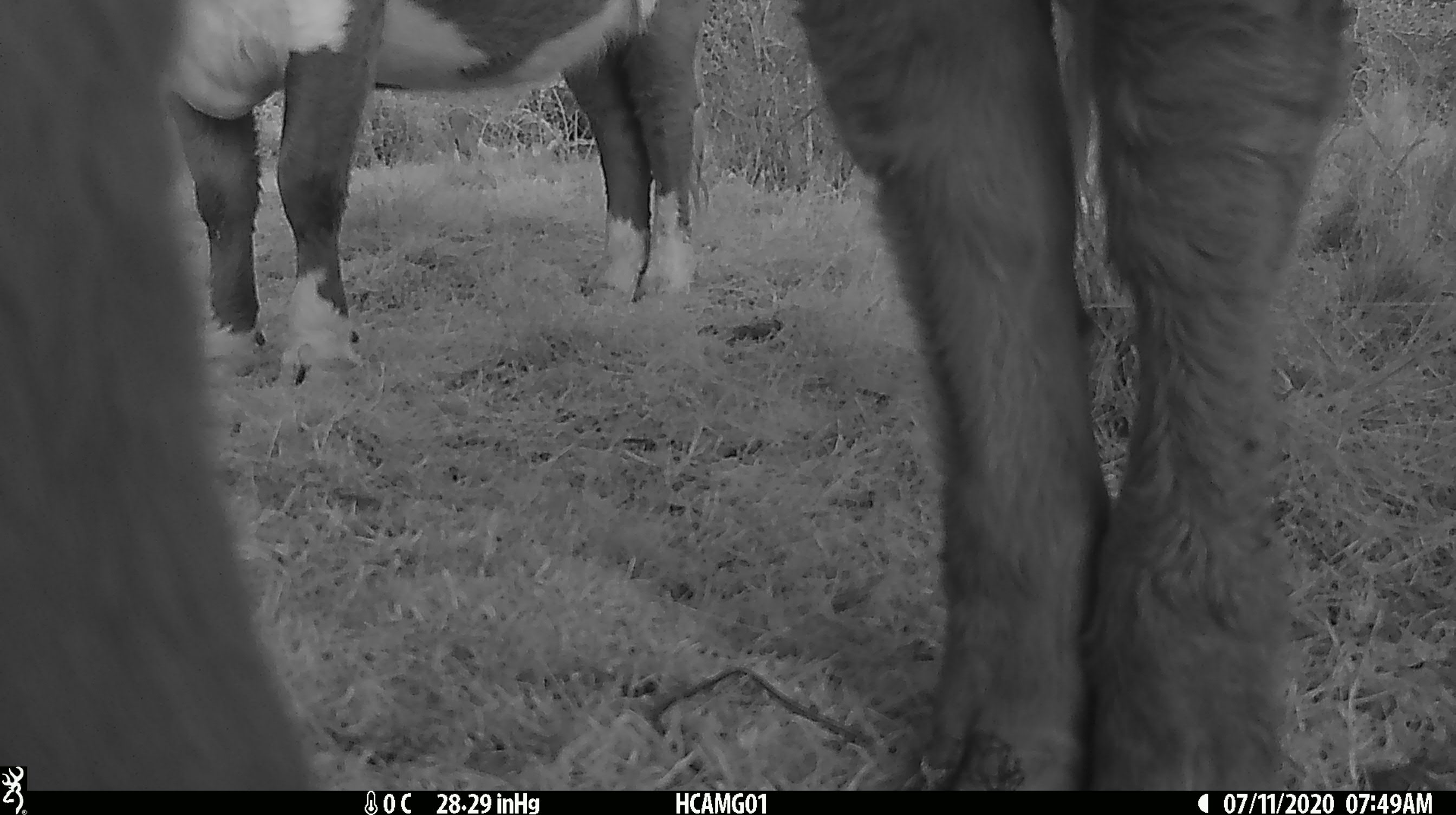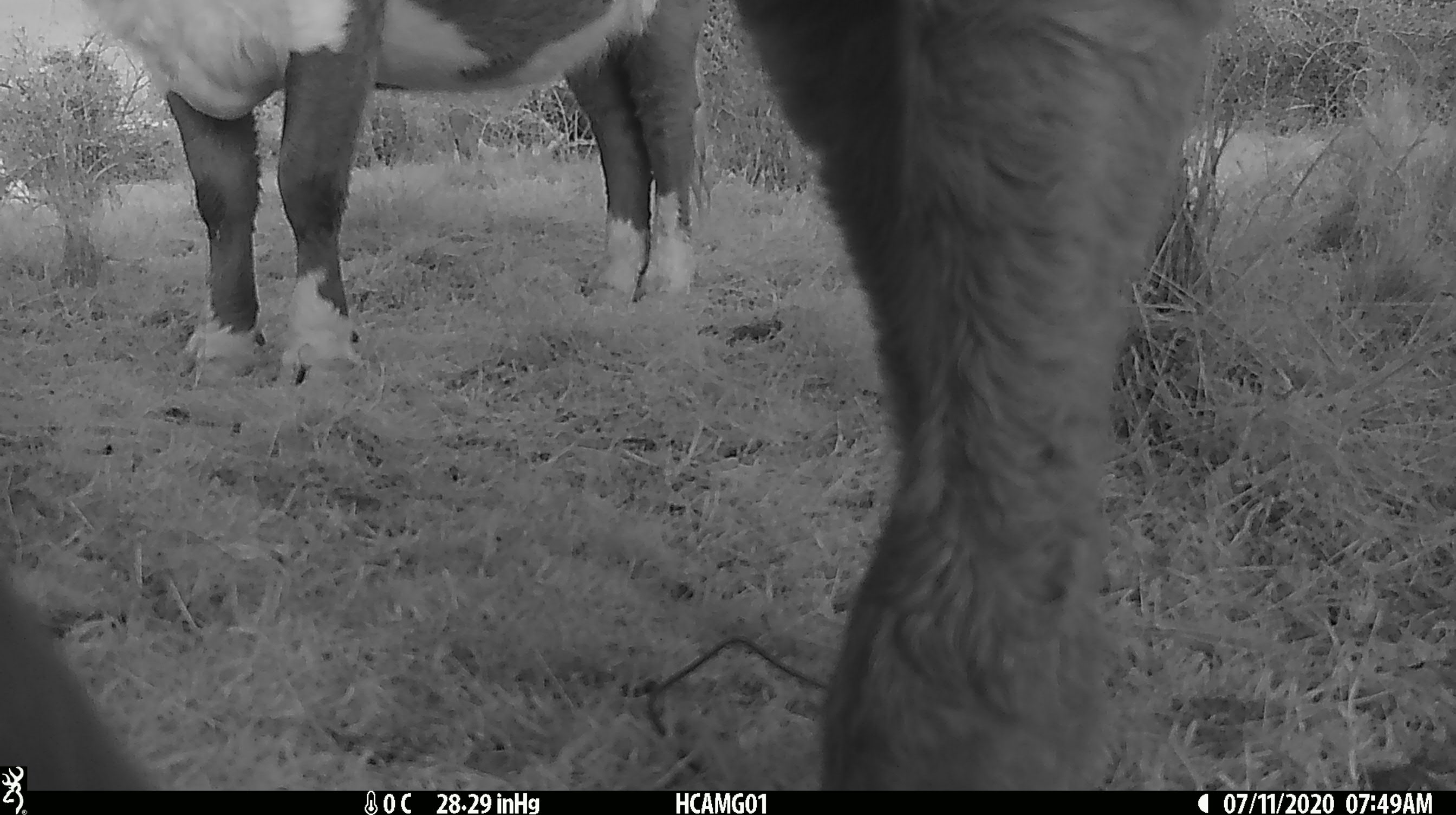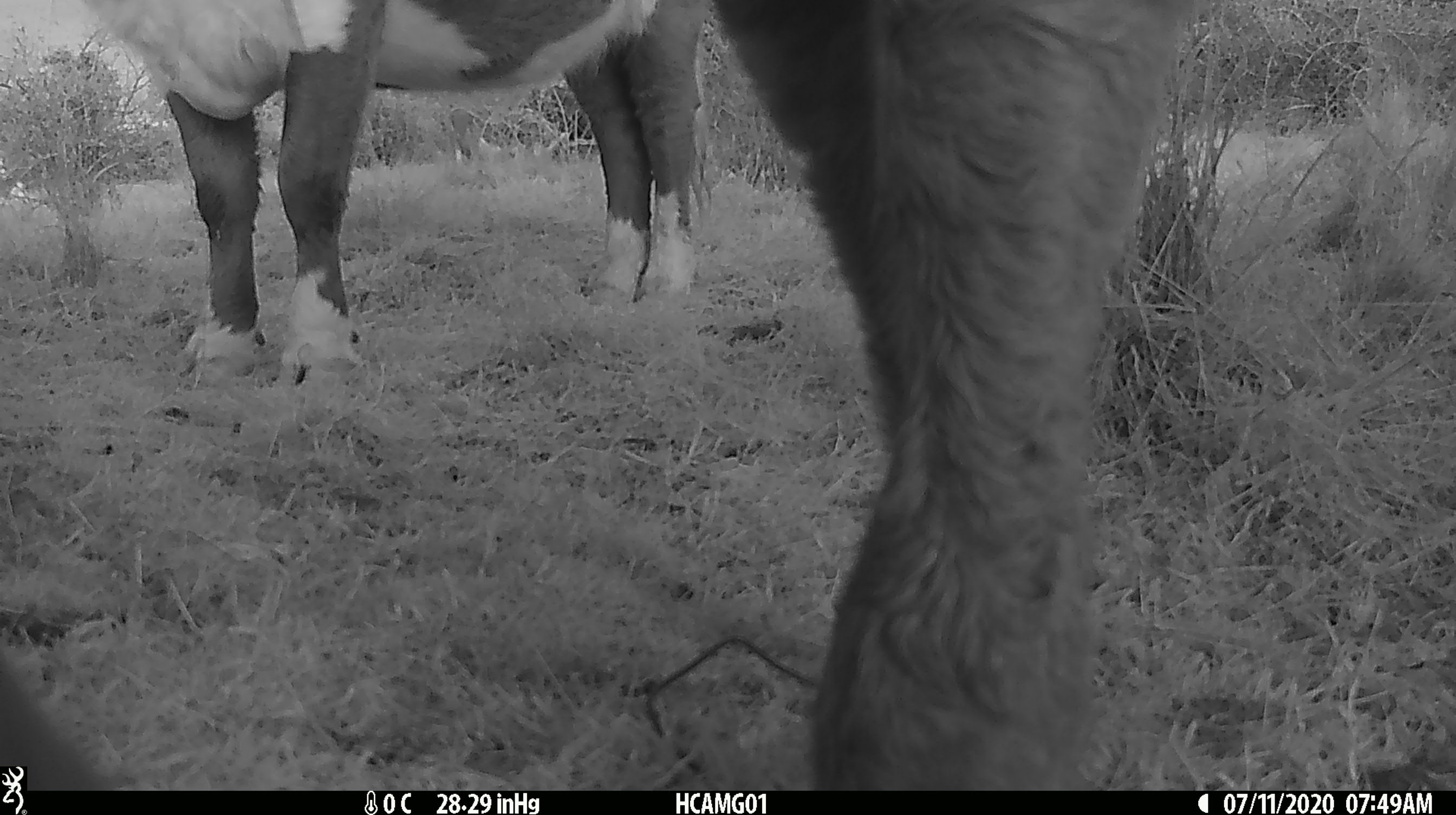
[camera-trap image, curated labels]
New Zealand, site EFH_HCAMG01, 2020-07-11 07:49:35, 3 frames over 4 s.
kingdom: Animalia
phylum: Chordata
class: Mammalia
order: Artiodactyla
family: Bovidae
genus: Bos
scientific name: Bos taurus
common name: domestic cow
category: cow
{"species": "cow (domestic cow) (Bos taurus)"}